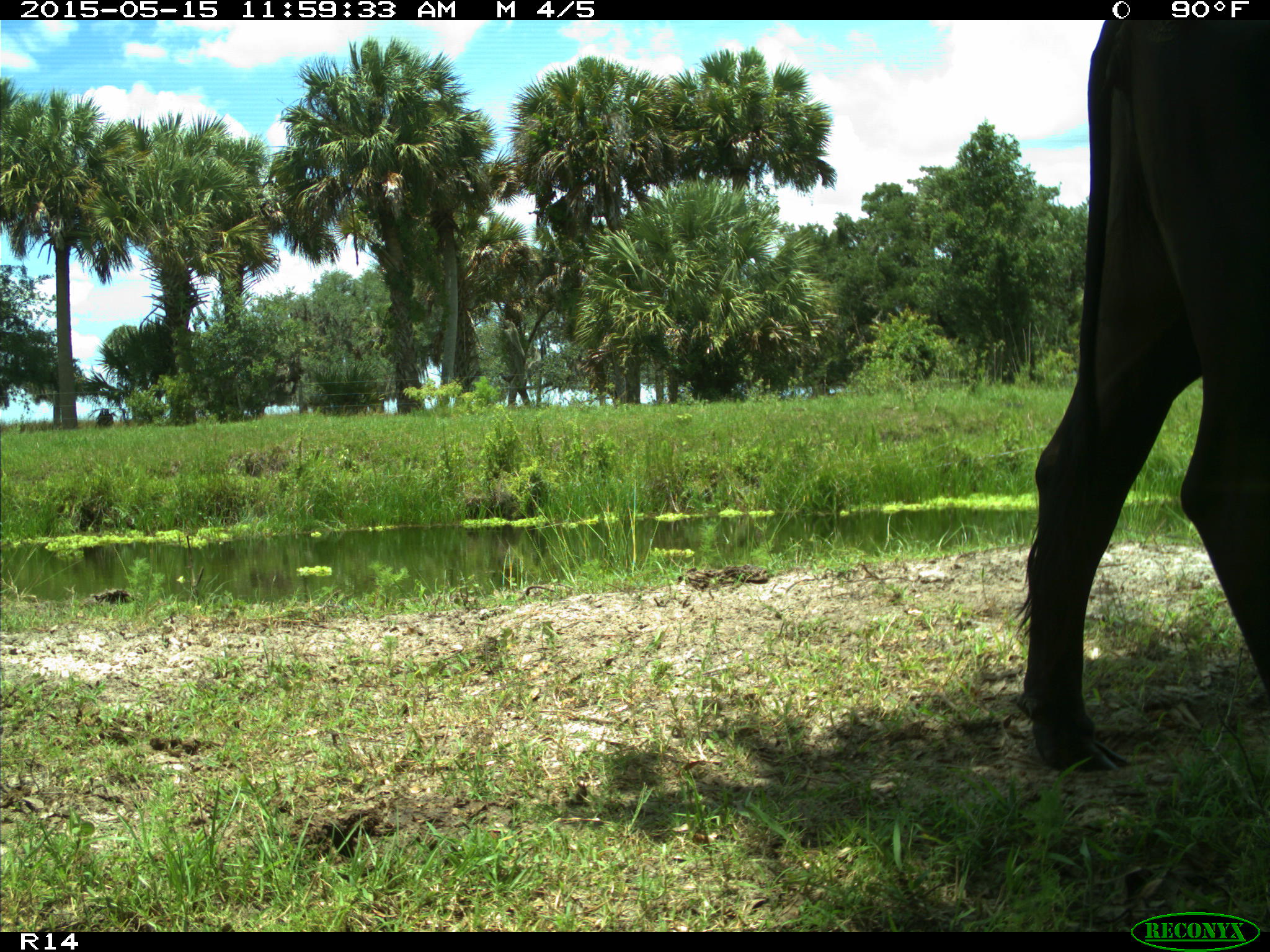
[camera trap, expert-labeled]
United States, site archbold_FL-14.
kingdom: Animalia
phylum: Chordata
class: Mammalia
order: Artiodactyla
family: Bovidae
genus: Bos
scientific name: Bos taurus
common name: domestic cow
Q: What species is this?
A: Bos taurus (domestic cow).